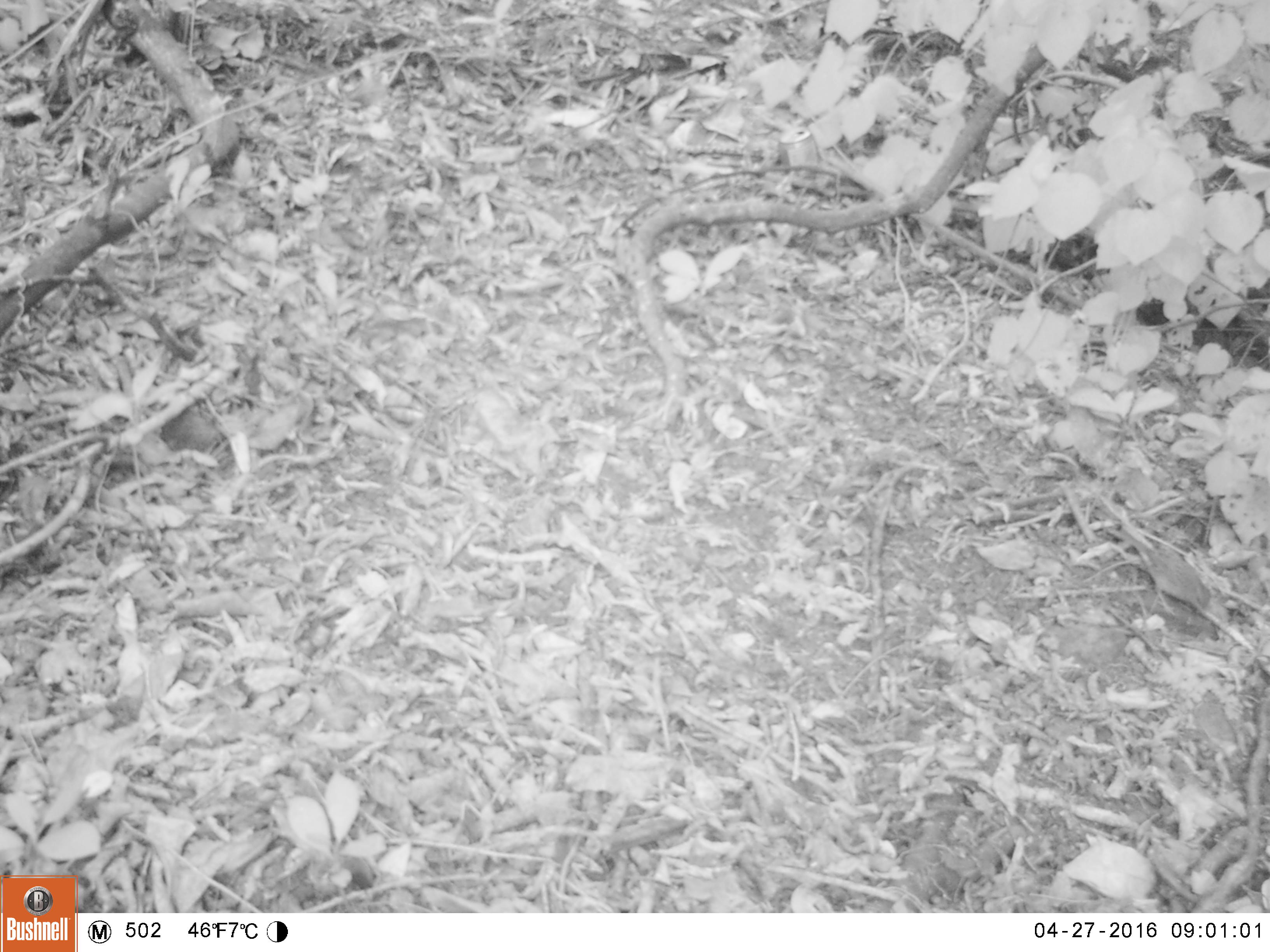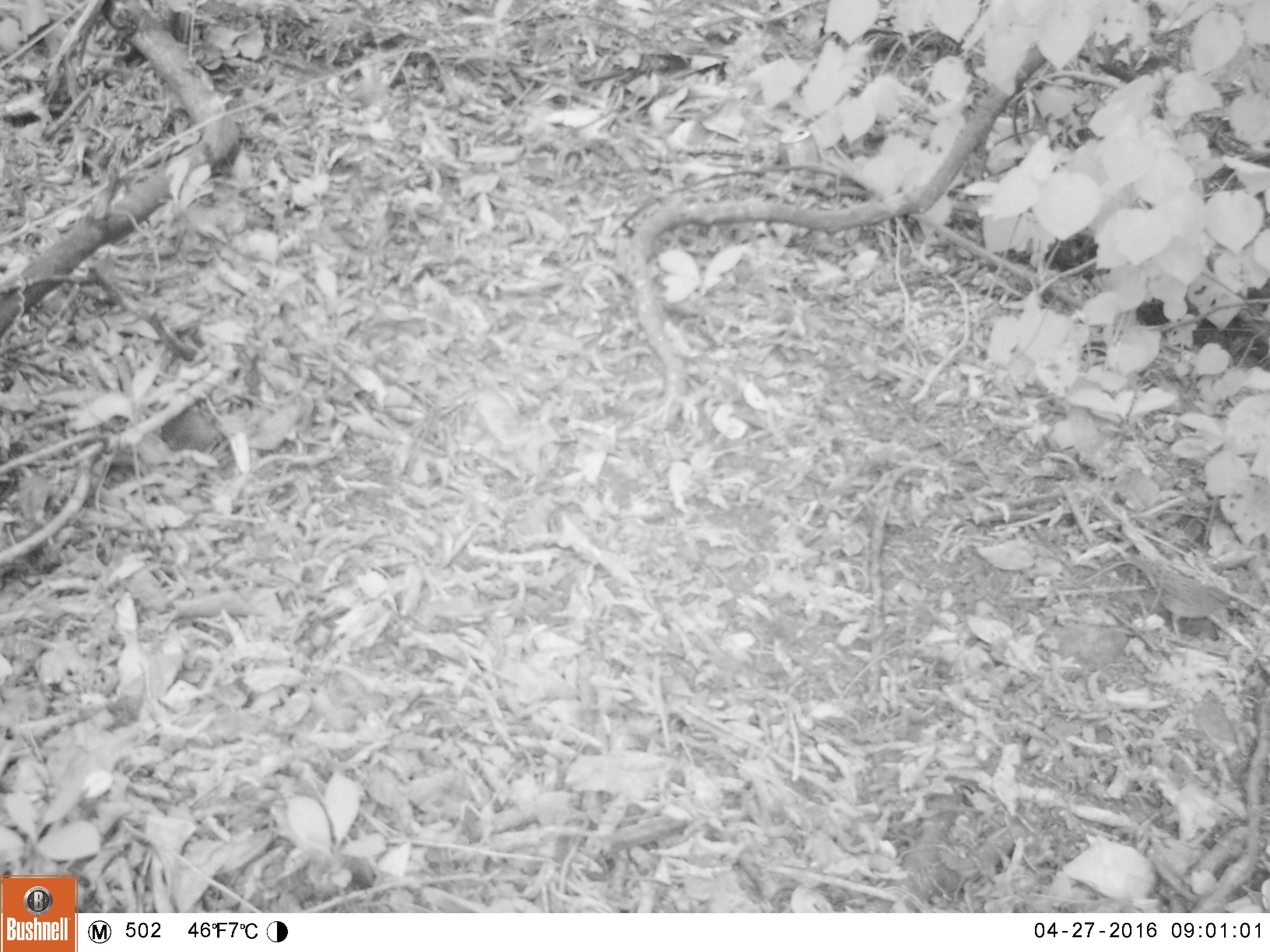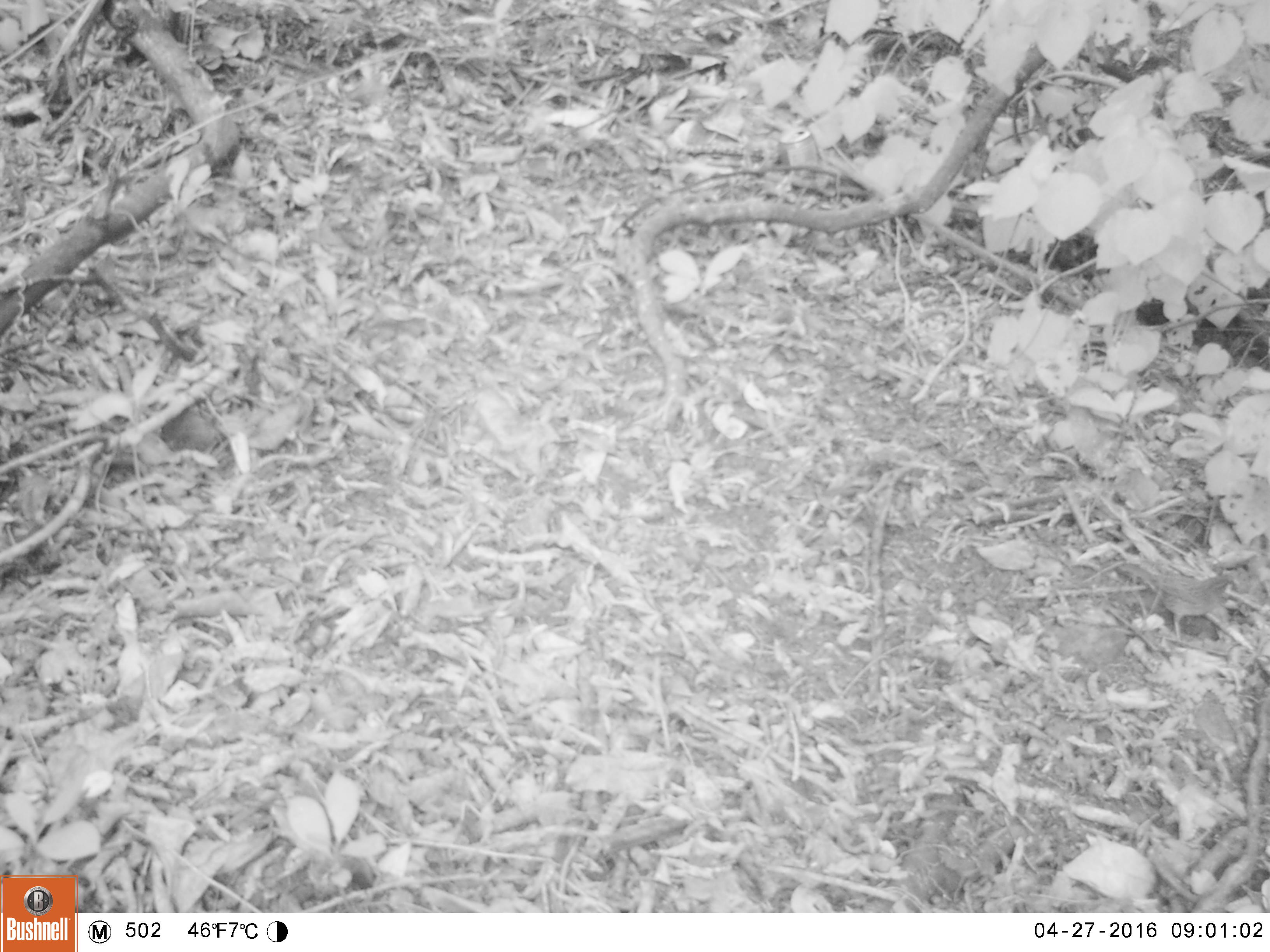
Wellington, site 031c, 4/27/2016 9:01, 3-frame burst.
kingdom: Animalia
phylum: Chordata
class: Aves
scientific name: Aves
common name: bird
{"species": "bird (Aves)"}